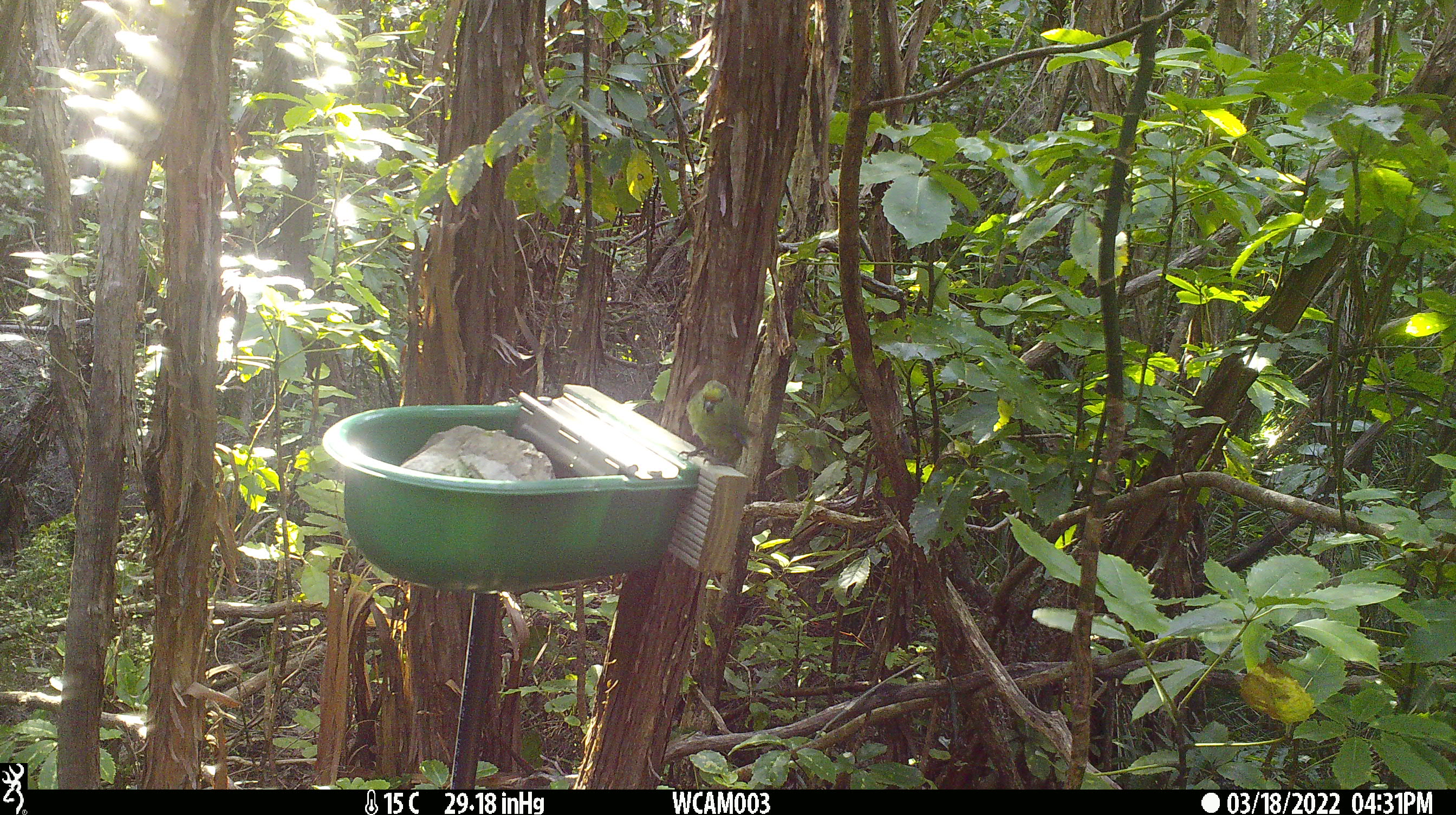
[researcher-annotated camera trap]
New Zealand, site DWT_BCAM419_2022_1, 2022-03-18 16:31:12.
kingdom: Animalia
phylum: Chordata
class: Aves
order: Psittaciformes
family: Psittaculidae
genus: Cyanoramphus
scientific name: Cyanoramphus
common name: parakeet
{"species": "parakeet (Cyanoramphus)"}